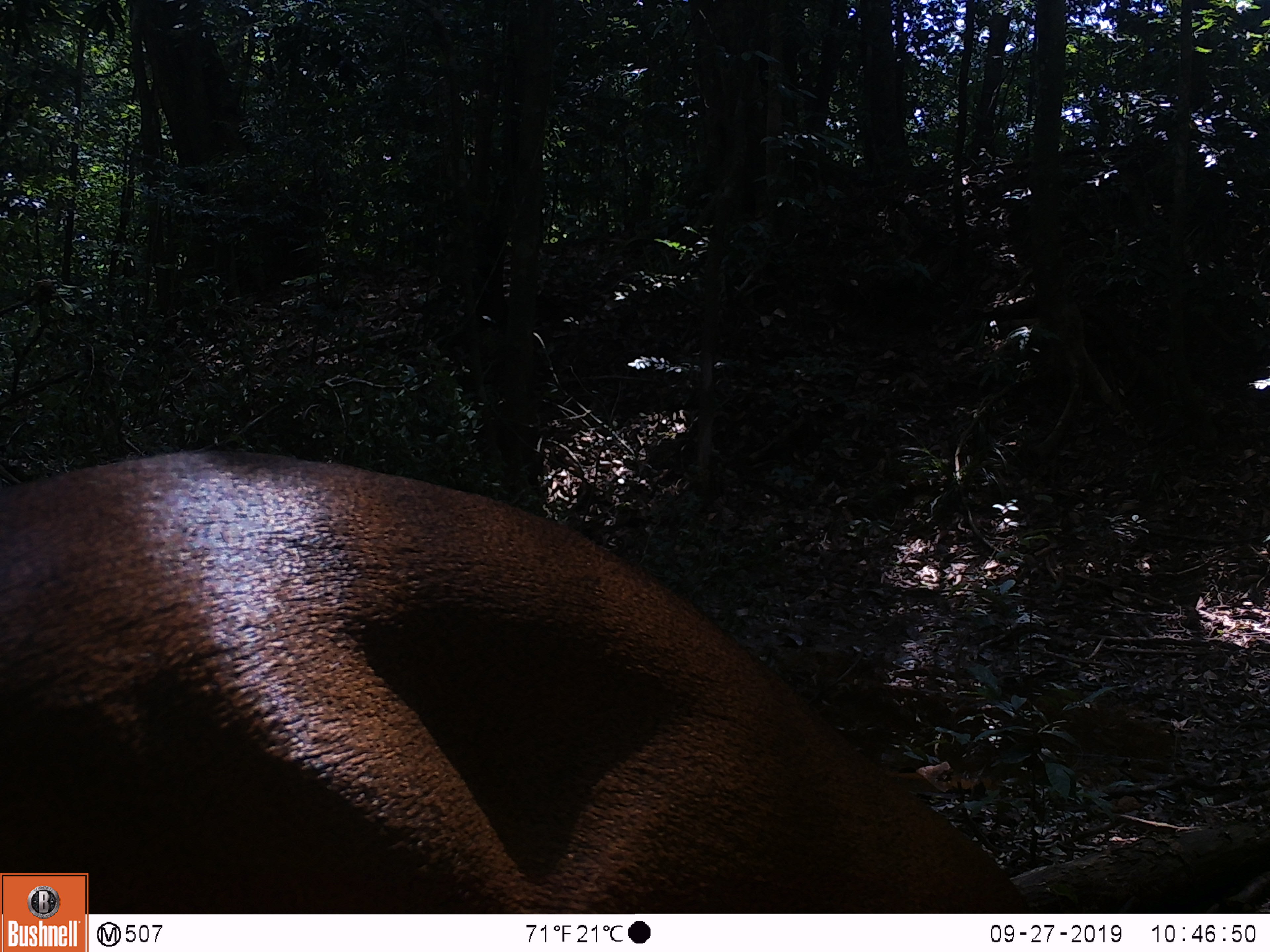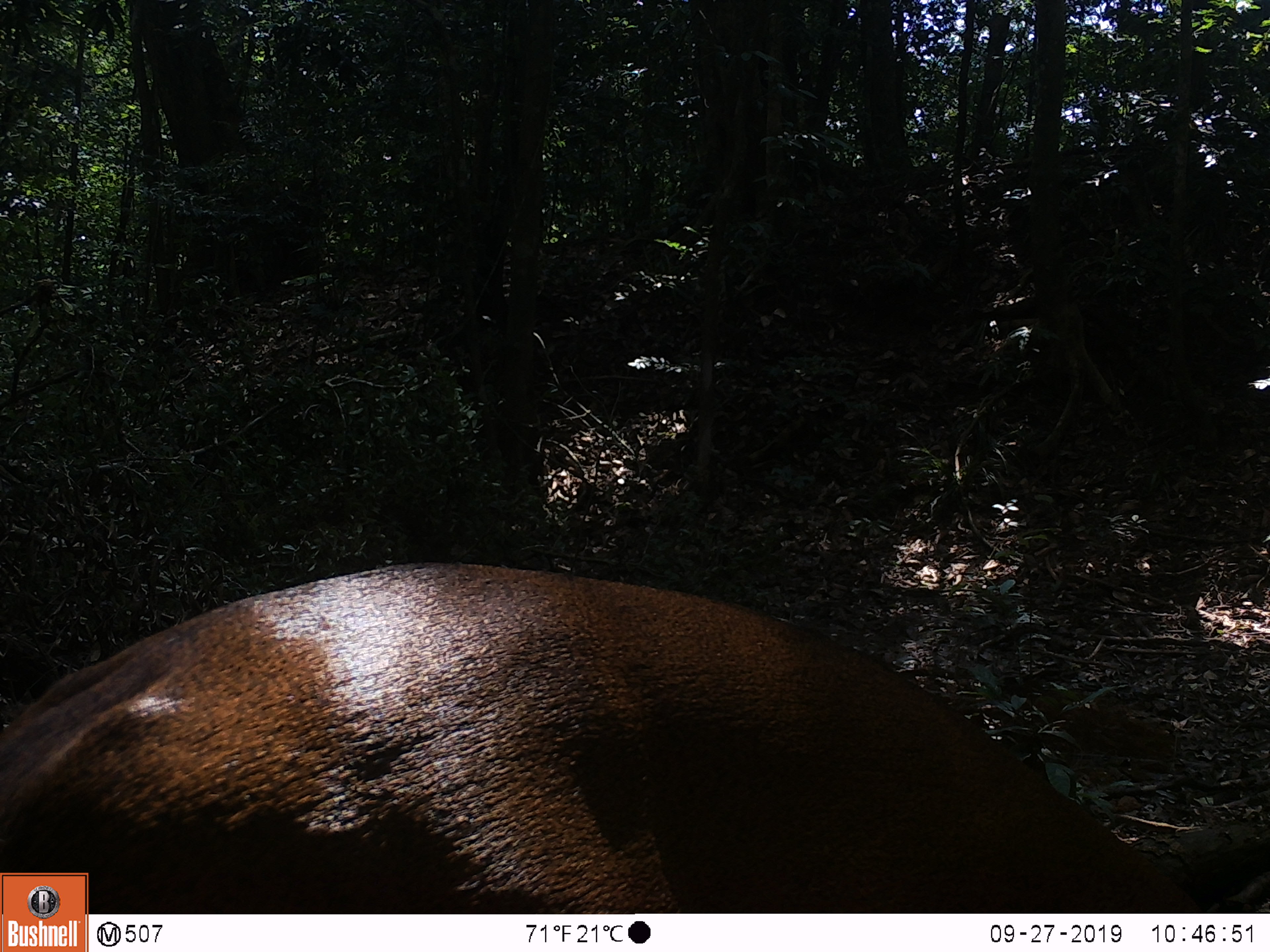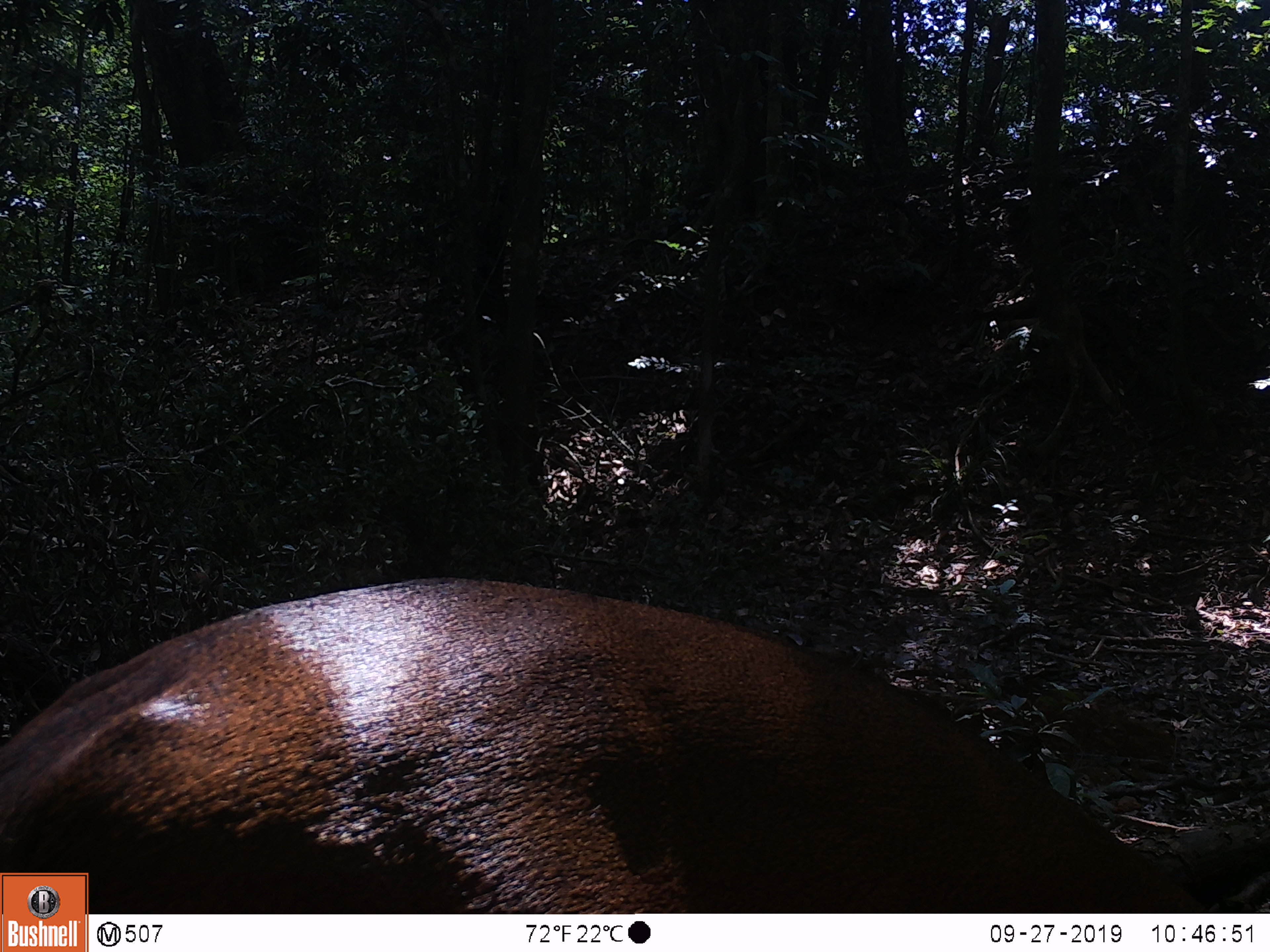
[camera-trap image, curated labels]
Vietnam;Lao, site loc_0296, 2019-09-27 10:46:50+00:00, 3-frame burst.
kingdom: Animalia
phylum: Chordata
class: Mammalia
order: Artiodactyla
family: Cervidae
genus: Muntiacus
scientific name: Muntiacus vuquangensis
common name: large-antlered muntjac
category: large antlered muntjac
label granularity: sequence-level